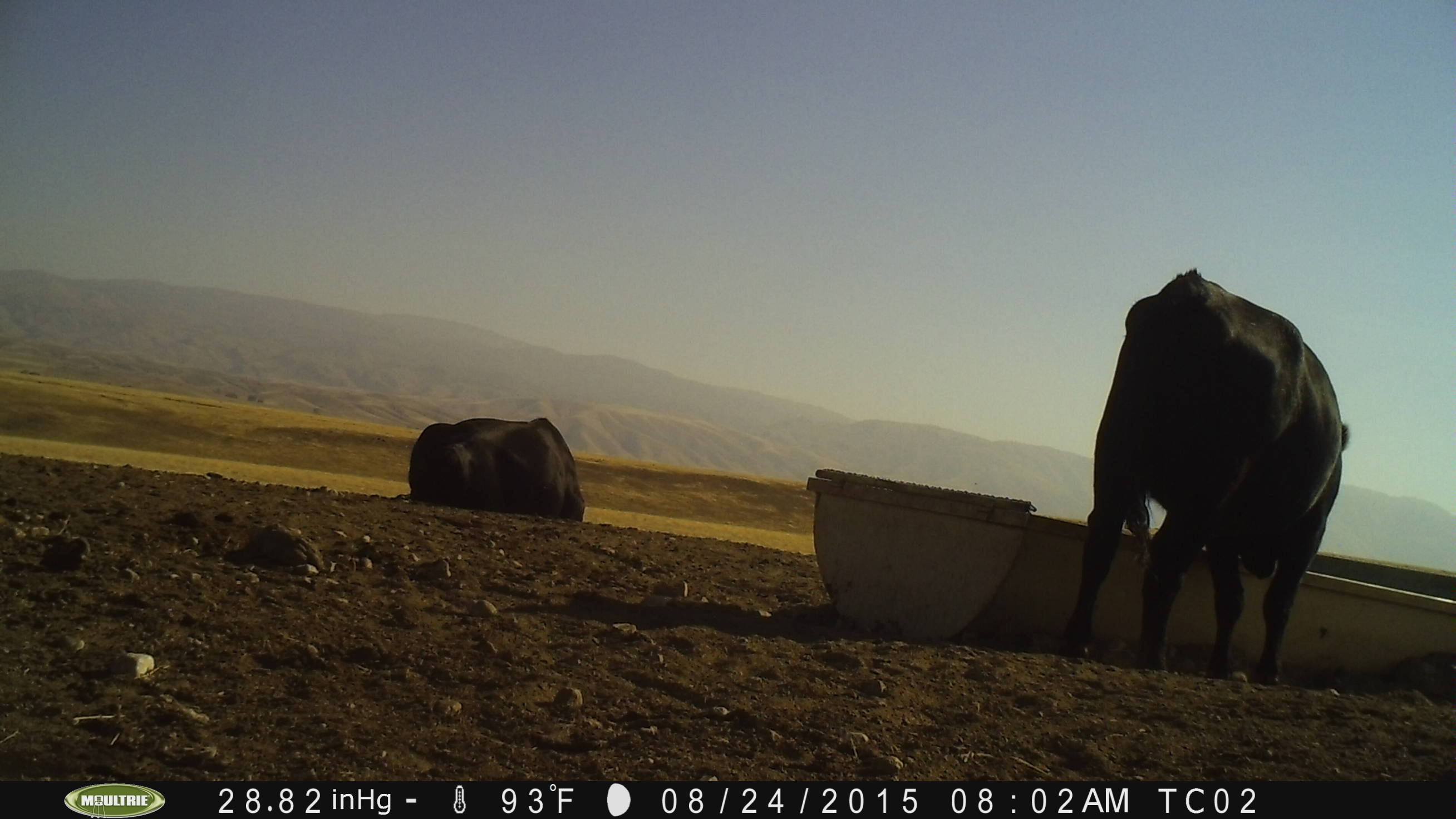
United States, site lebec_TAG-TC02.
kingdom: Animalia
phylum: Chordata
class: Mammalia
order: Artiodactyla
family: Bovidae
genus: Bos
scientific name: Bos taurus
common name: domestic cow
Bos taurus (domestic cow).